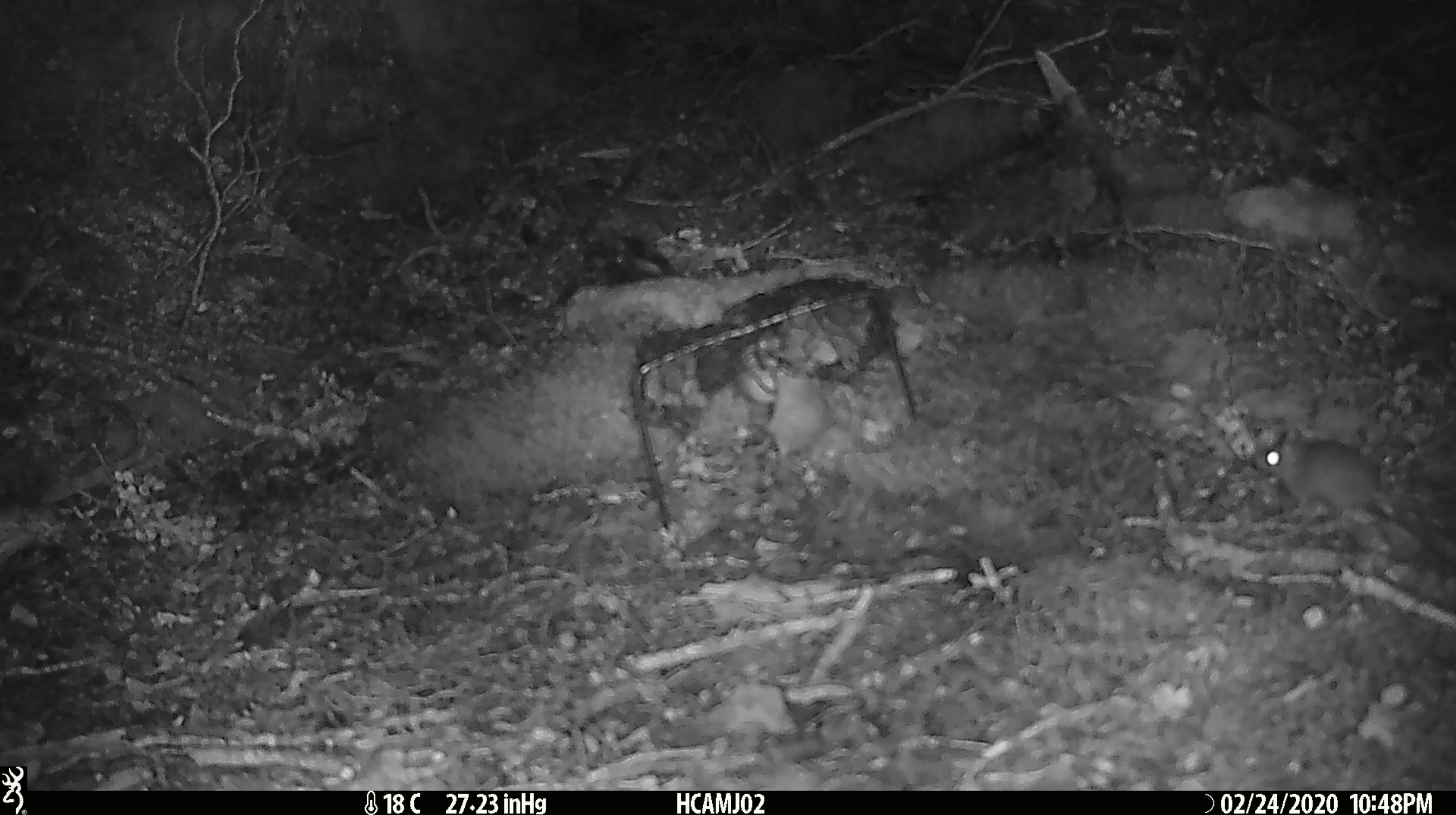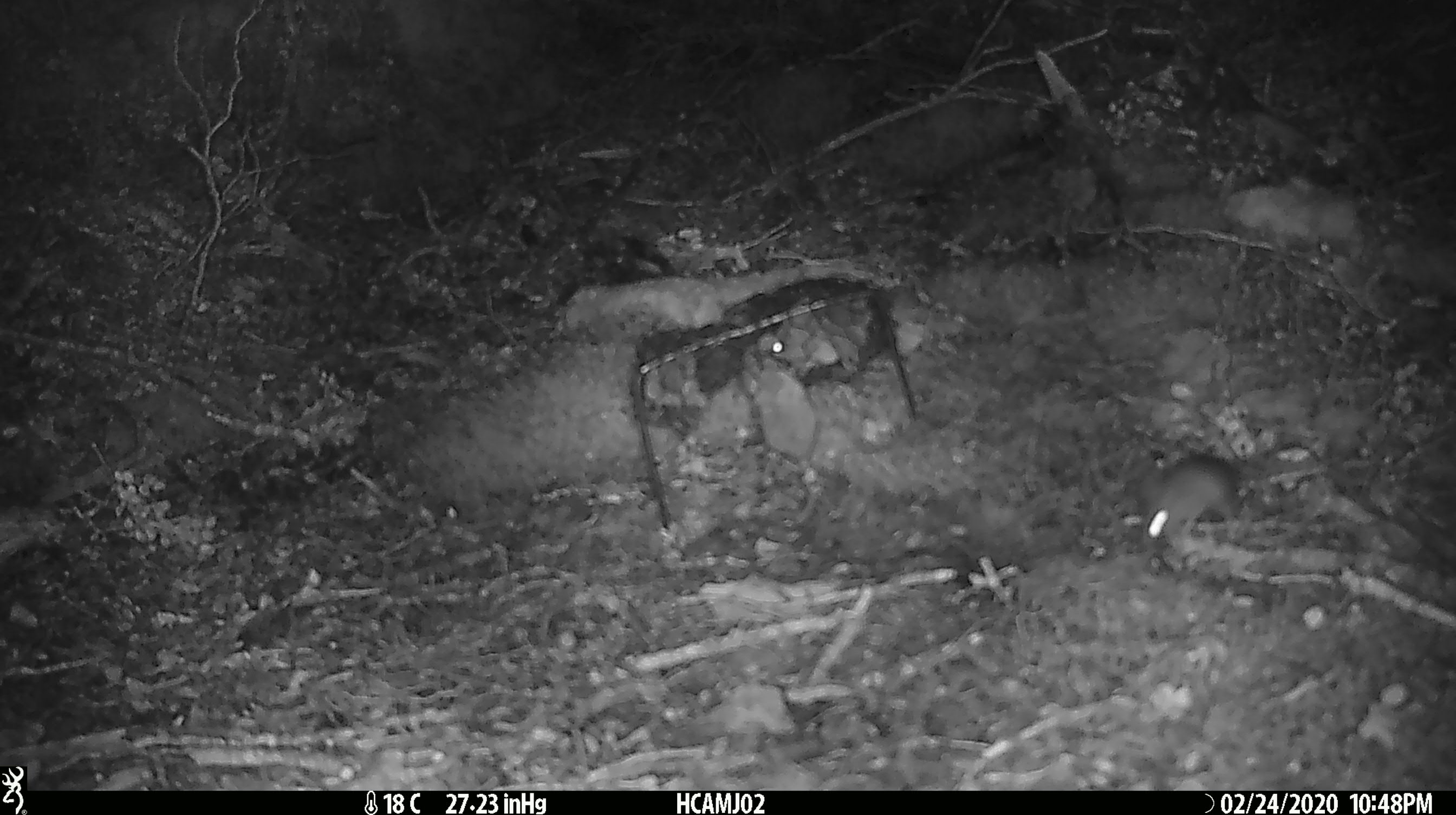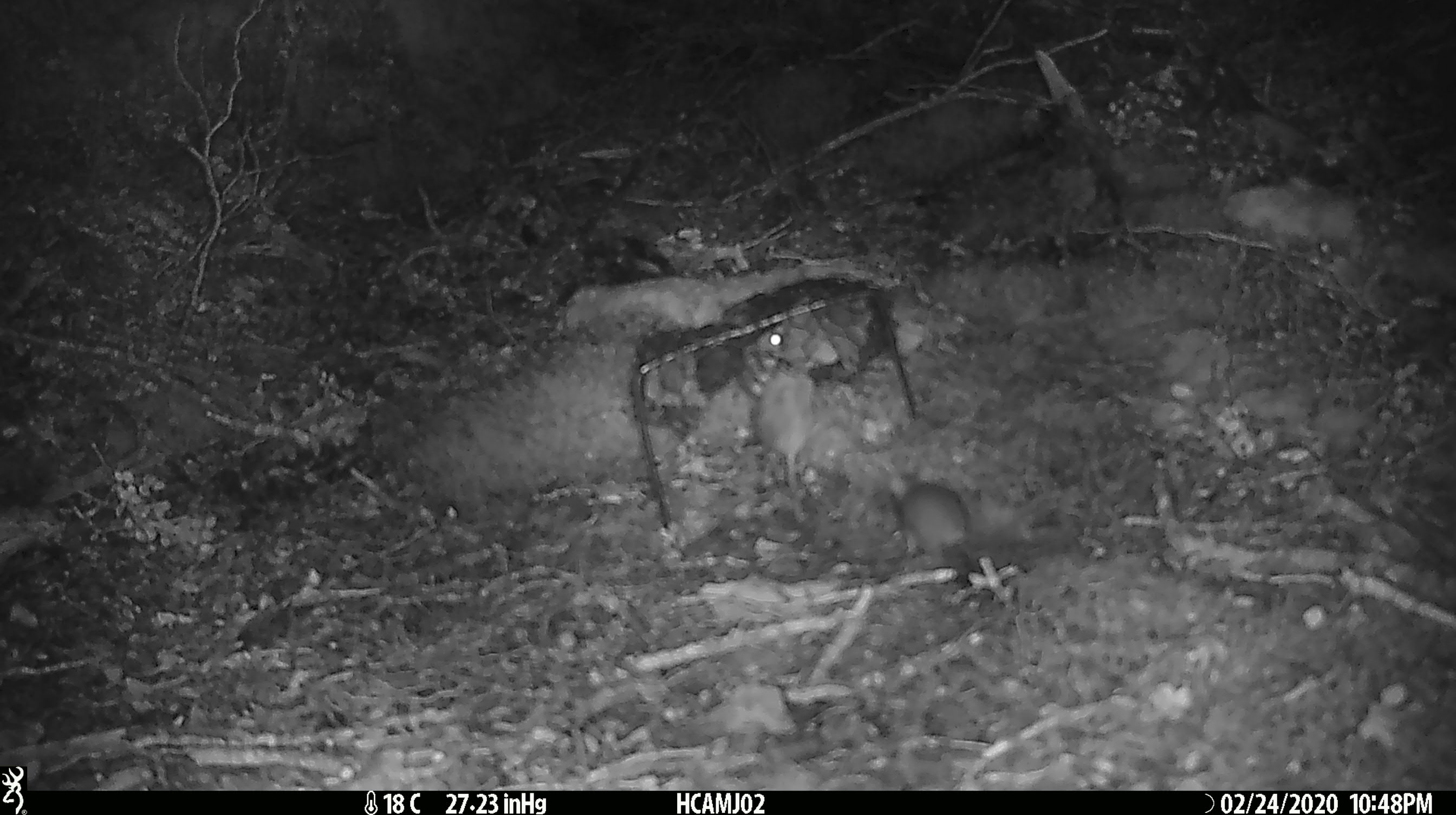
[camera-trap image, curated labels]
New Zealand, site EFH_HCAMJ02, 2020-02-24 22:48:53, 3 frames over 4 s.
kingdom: Animalia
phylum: Chordata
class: Mammalia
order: Rodentia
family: Muridae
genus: Mus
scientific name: Mus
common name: mouse